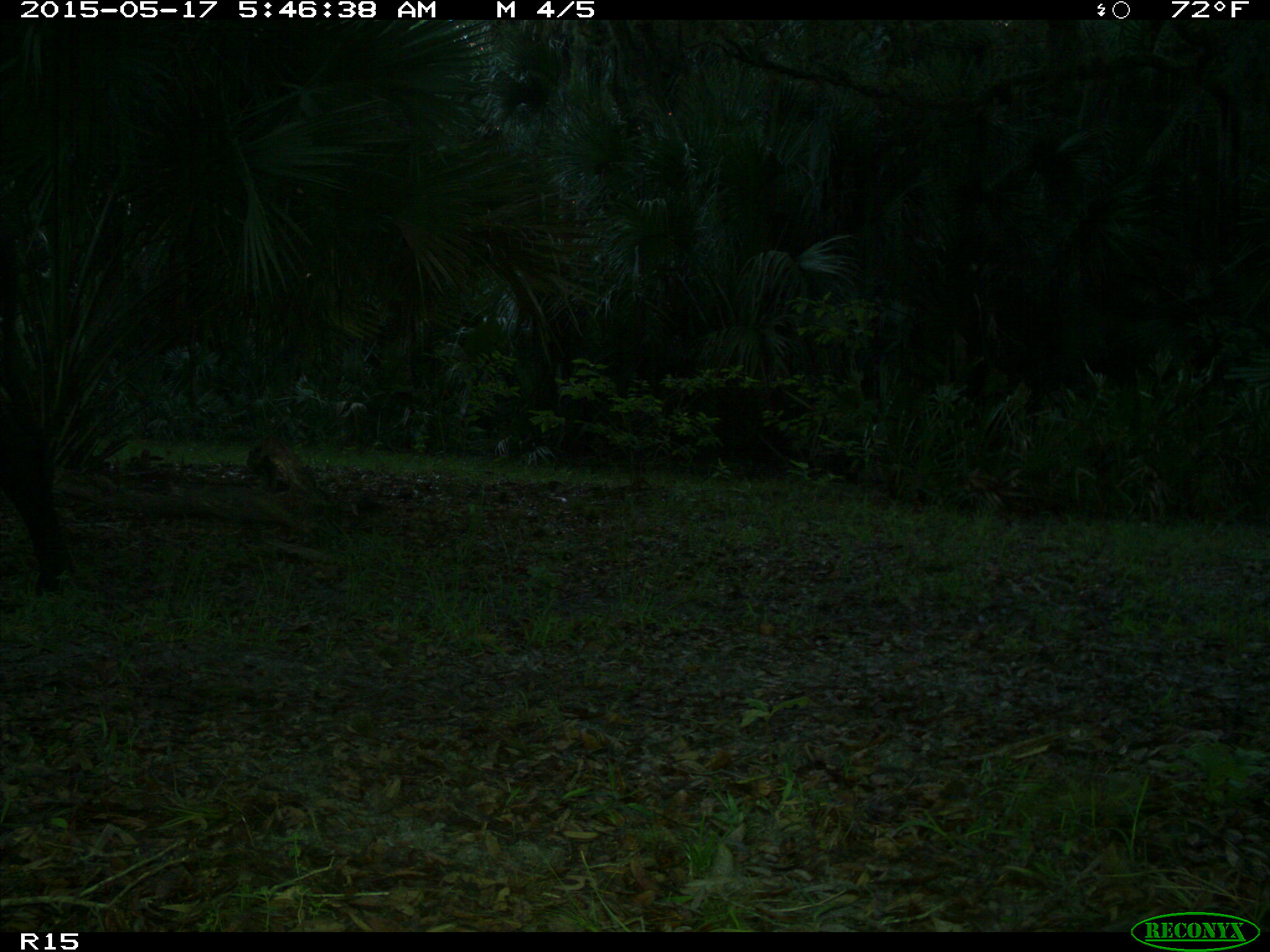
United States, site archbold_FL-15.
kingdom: Animalia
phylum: Chordata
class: Mammalia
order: Artiodactyla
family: Bovidae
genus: Bos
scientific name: Bos taurus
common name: domestic cow